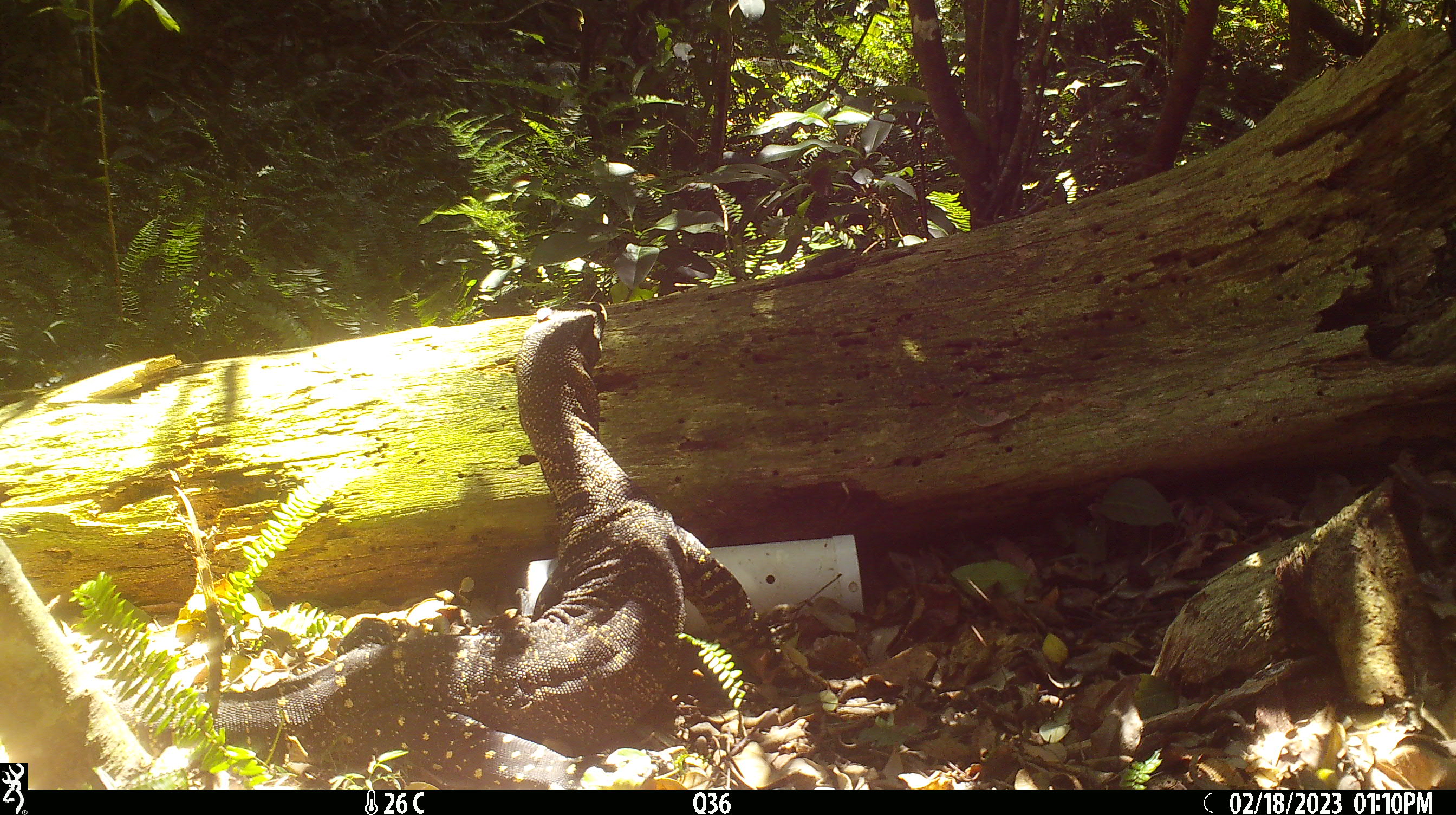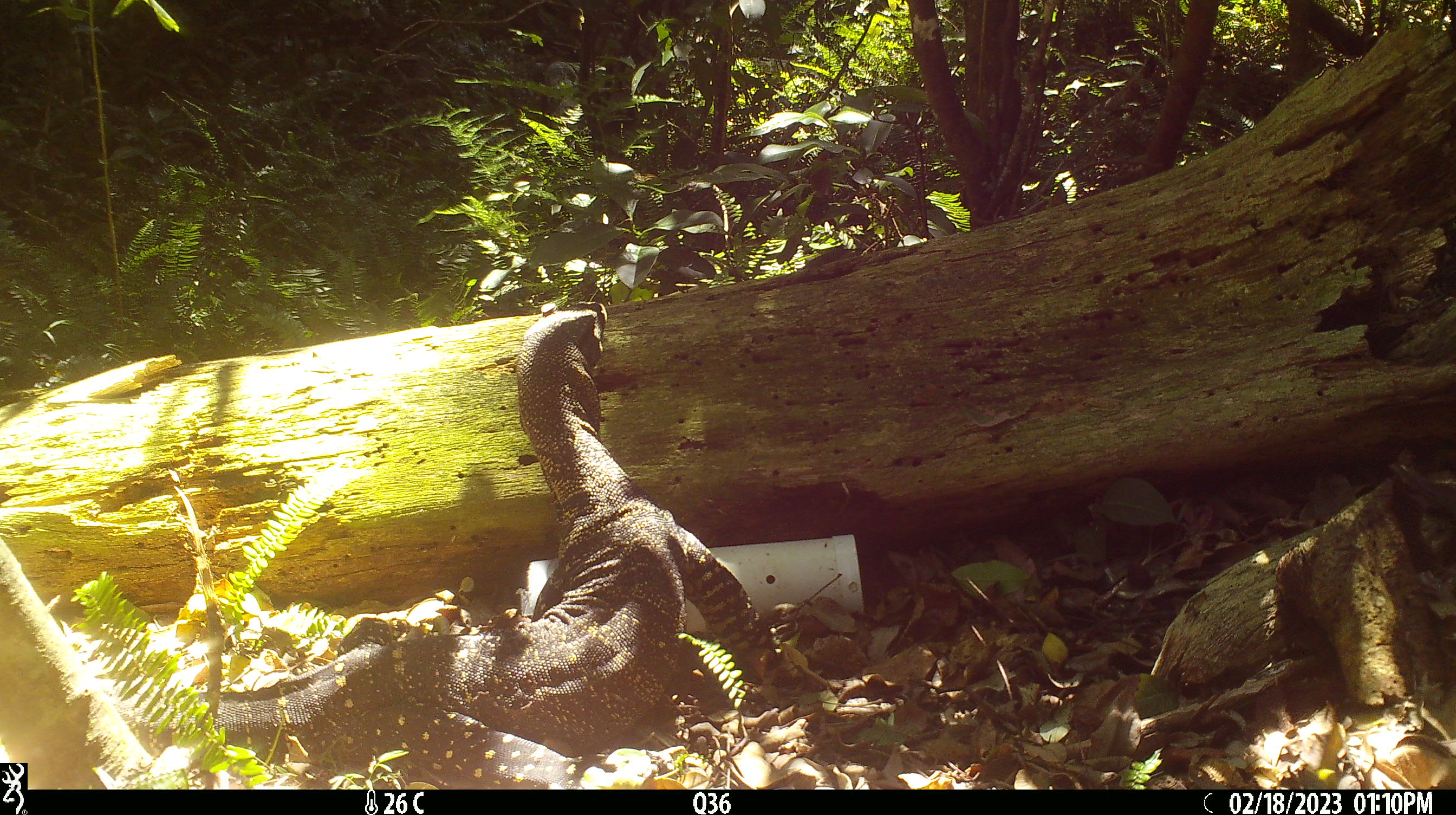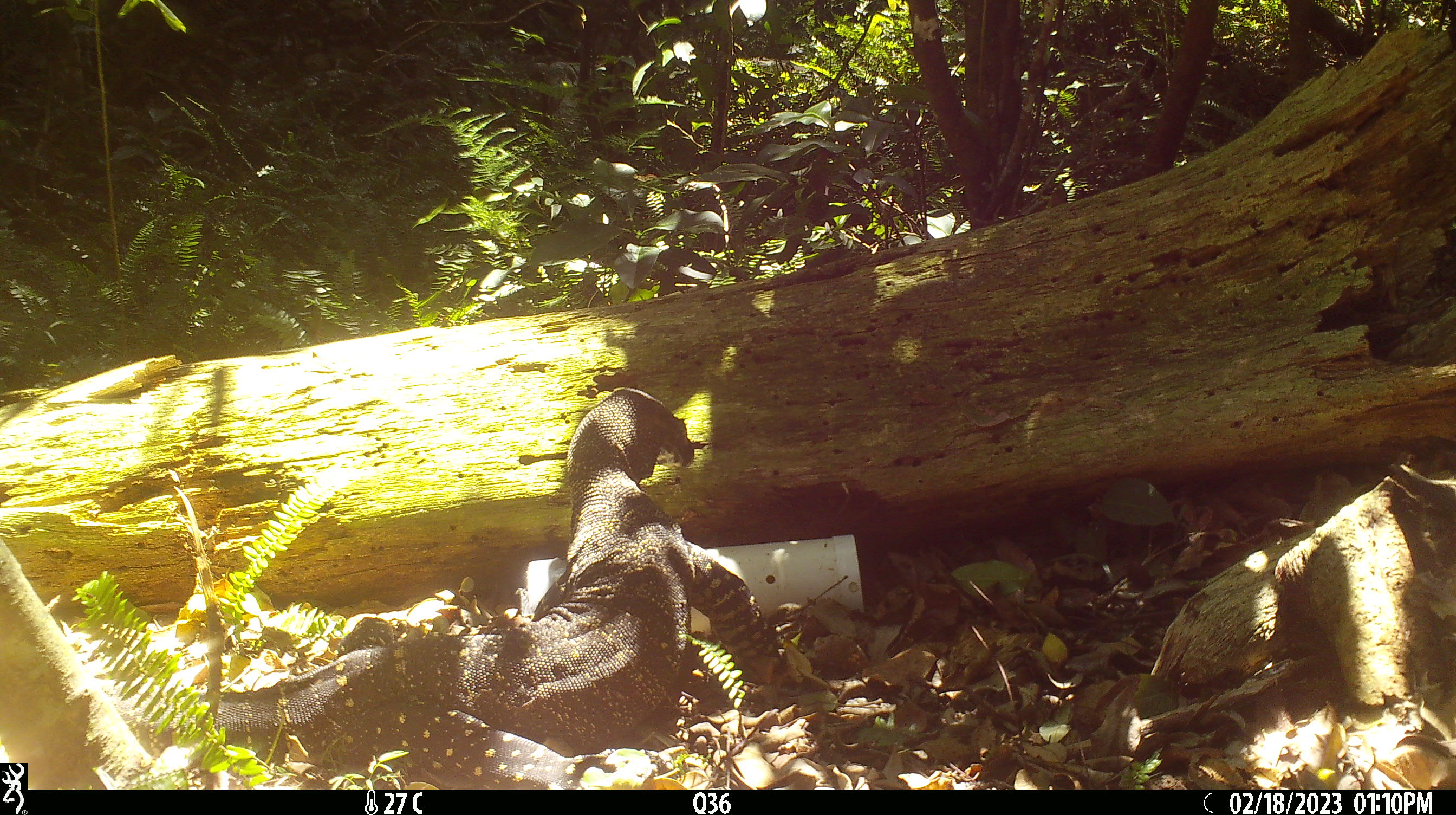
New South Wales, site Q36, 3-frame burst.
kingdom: Animalia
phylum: Chordata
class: Reptilia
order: Squamata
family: Varanidae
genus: Varanus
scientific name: Varanus varius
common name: lace monitor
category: goanna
Goanna (lace monitor) (Varanus varius).